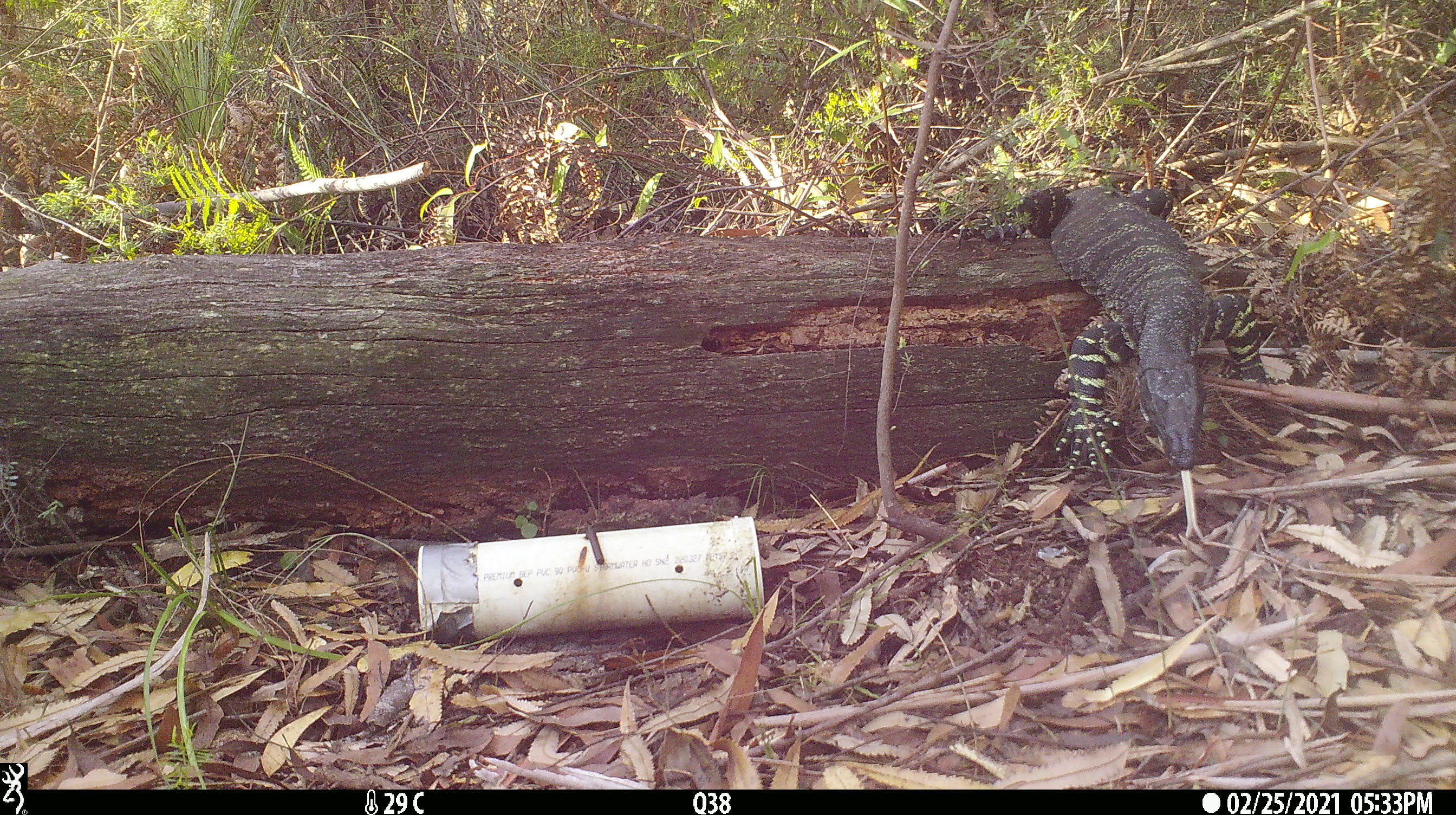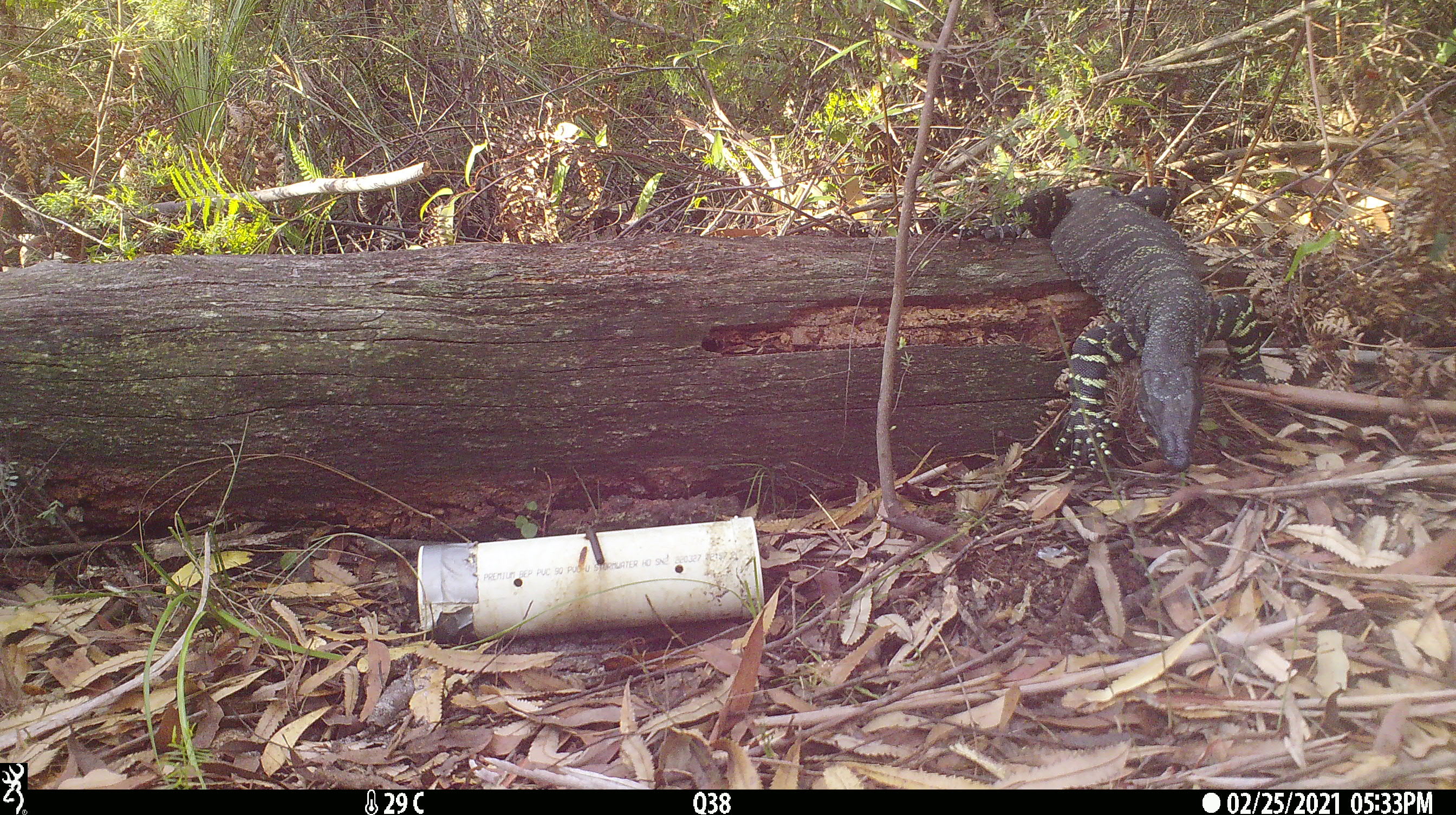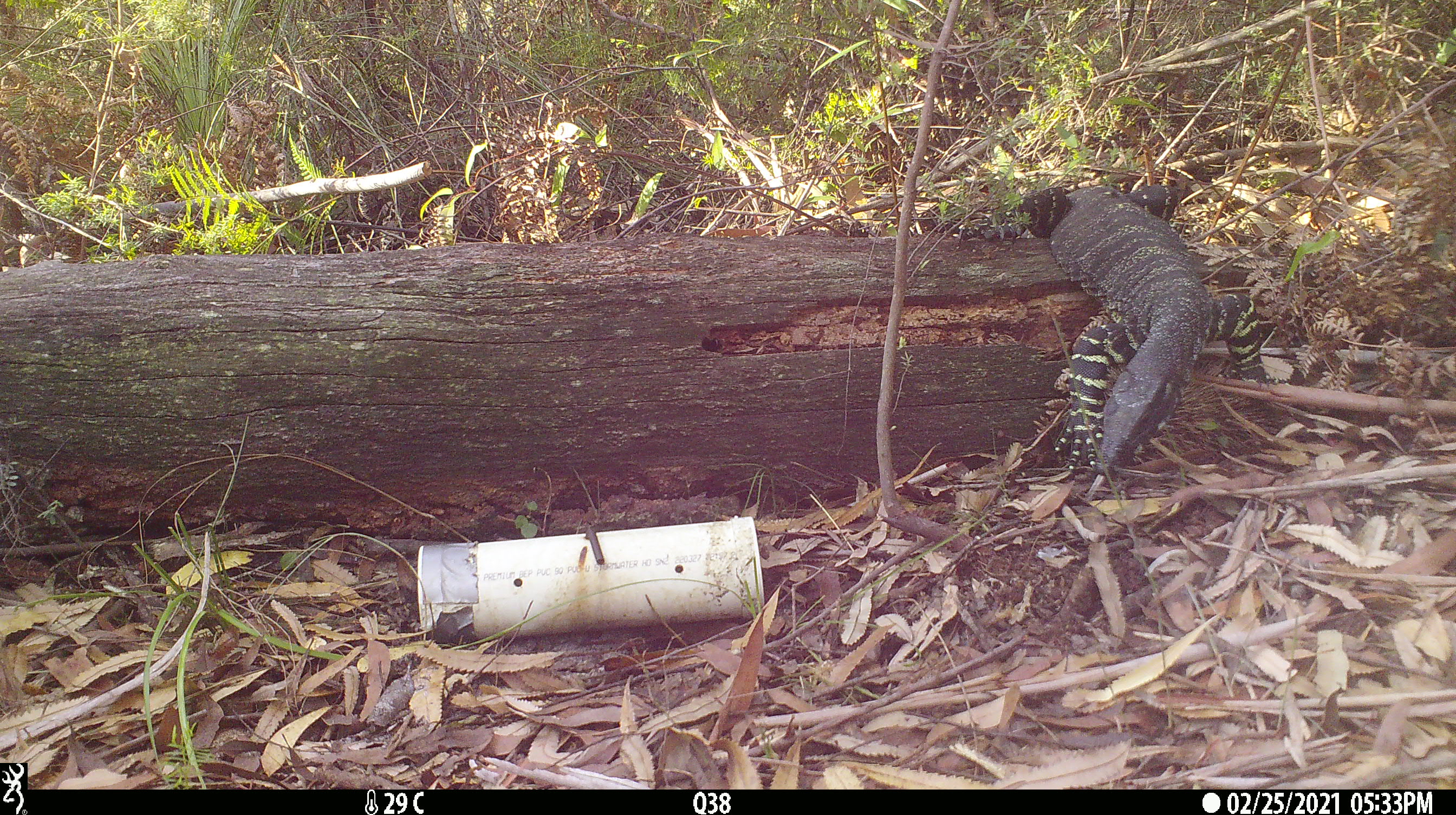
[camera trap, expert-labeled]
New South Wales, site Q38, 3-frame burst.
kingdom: Animalia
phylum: Chordata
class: Reptilia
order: Squamata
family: Varanidae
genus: Varanus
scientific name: Varanus varius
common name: lace monitor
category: goanna